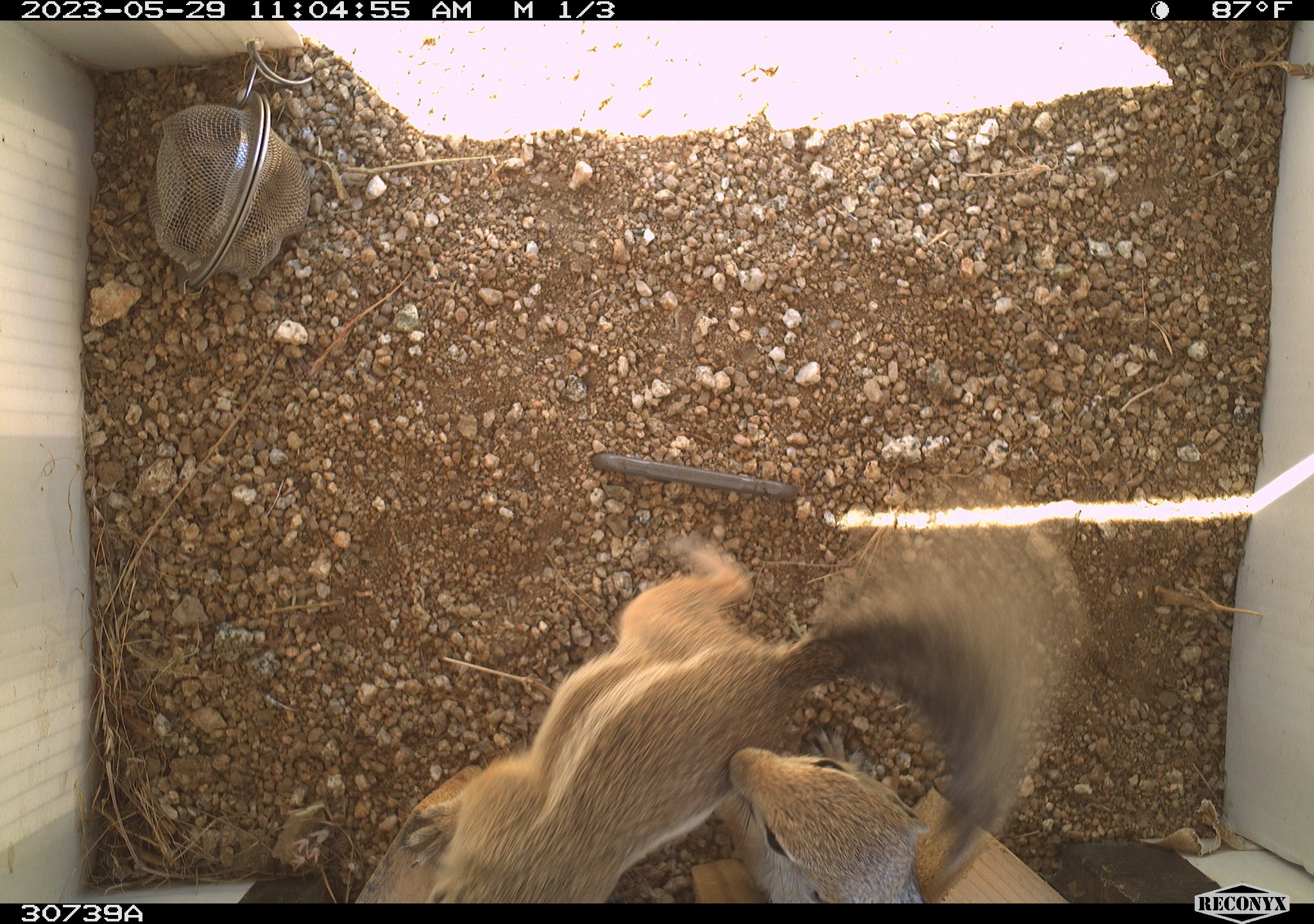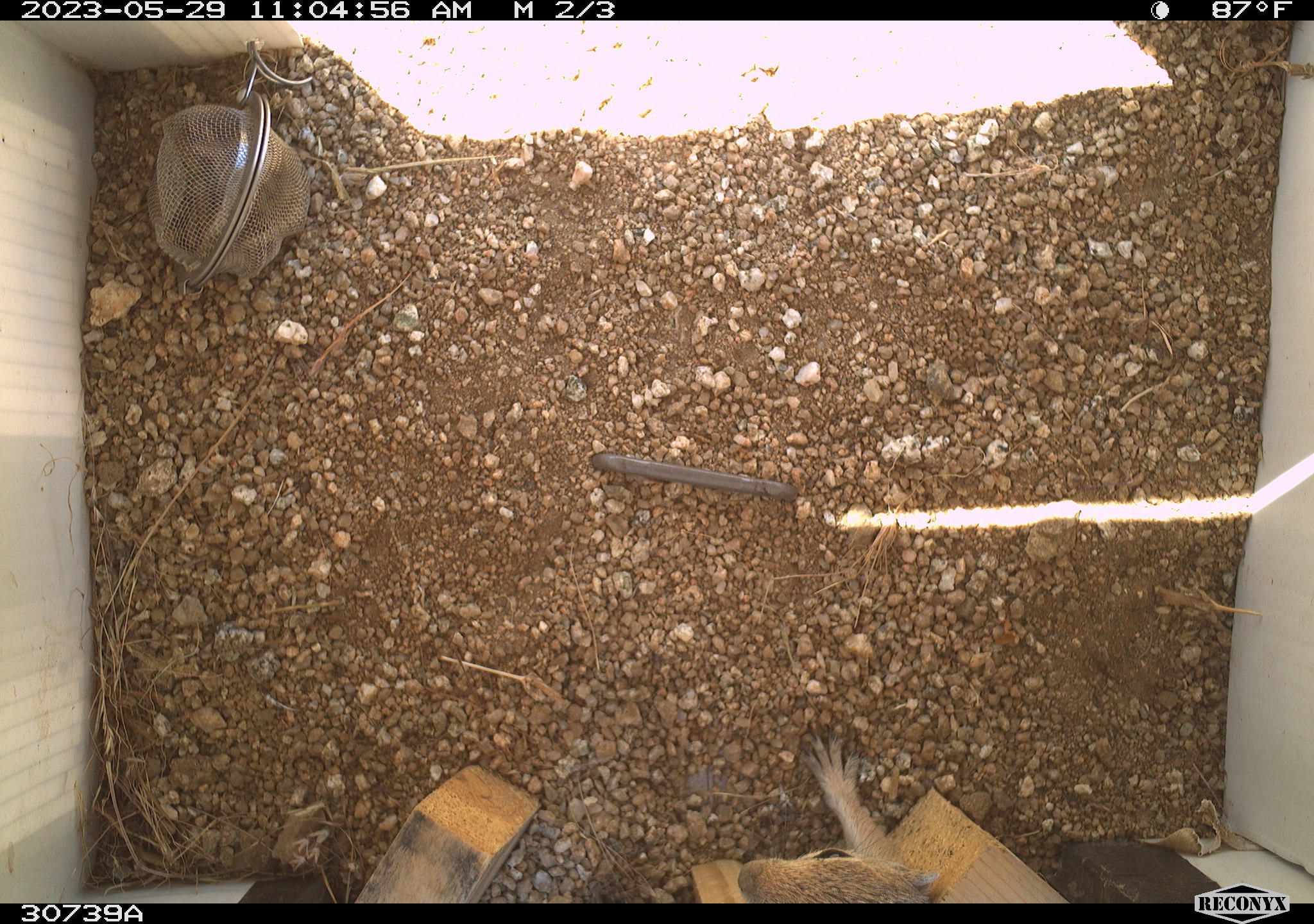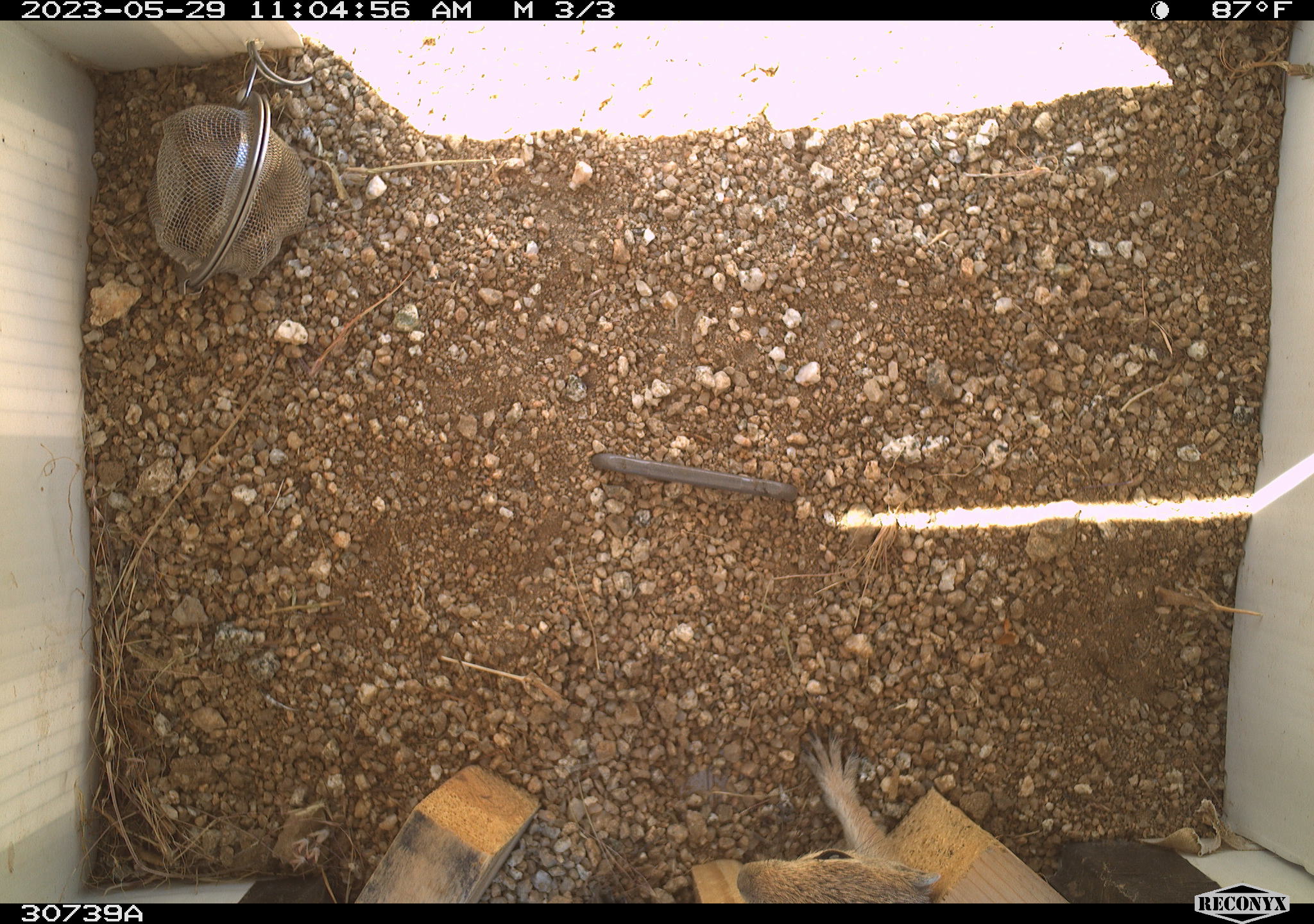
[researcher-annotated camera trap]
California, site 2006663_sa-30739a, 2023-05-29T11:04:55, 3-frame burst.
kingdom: Animalia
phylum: Chordata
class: Mammalia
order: Rodentia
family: Sciuridae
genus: Ammospermophilus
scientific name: Ammospermophilus leucurus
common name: white-tailed antelope squirrel